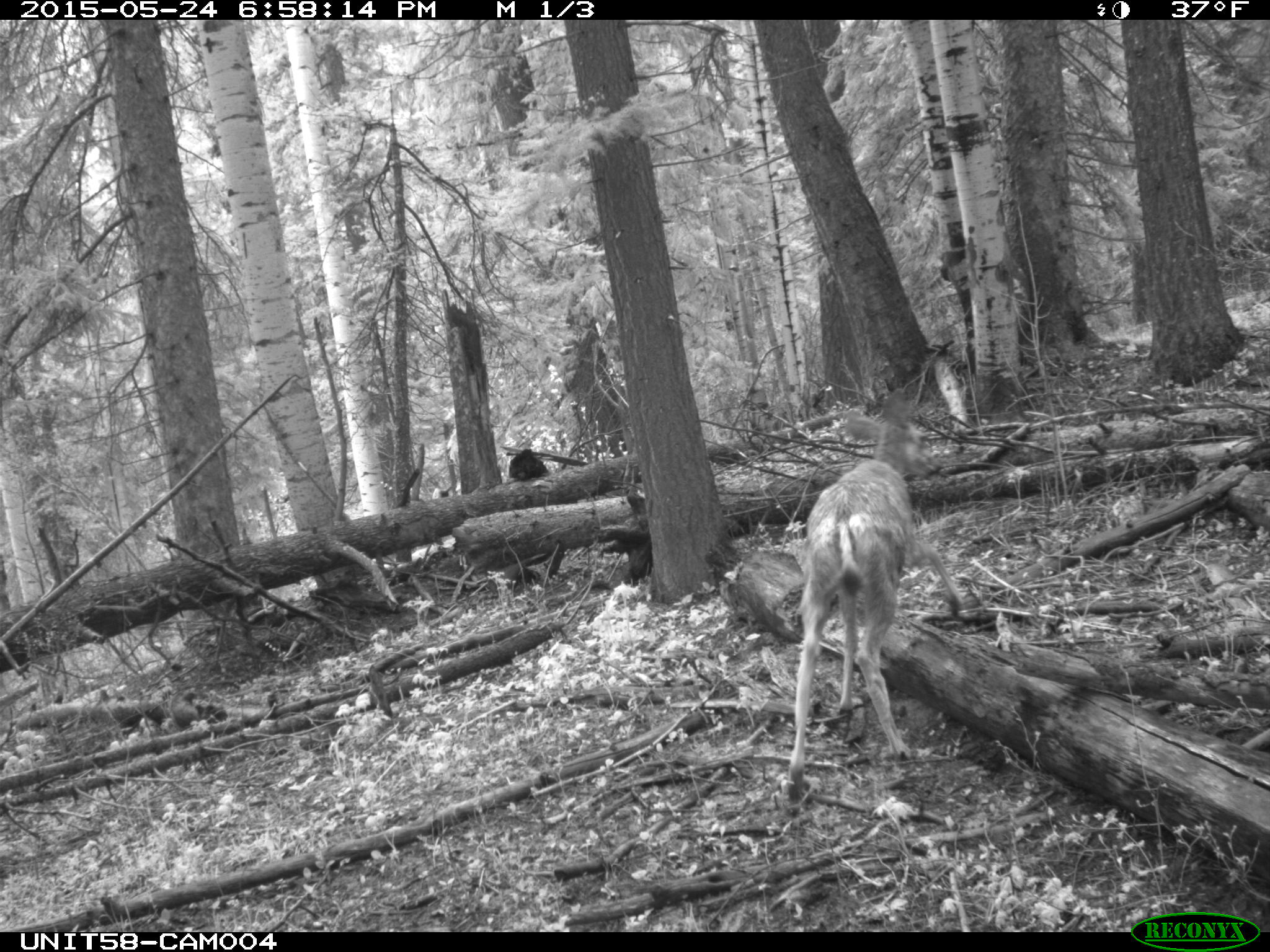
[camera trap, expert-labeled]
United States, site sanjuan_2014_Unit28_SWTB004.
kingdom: Animalia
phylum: Chordata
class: Mammalia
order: Artiodactyla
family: Cervidae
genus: Odocoileus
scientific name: Odocoileus hemionus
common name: mule deer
Odocoileus hemionus (mule deer).